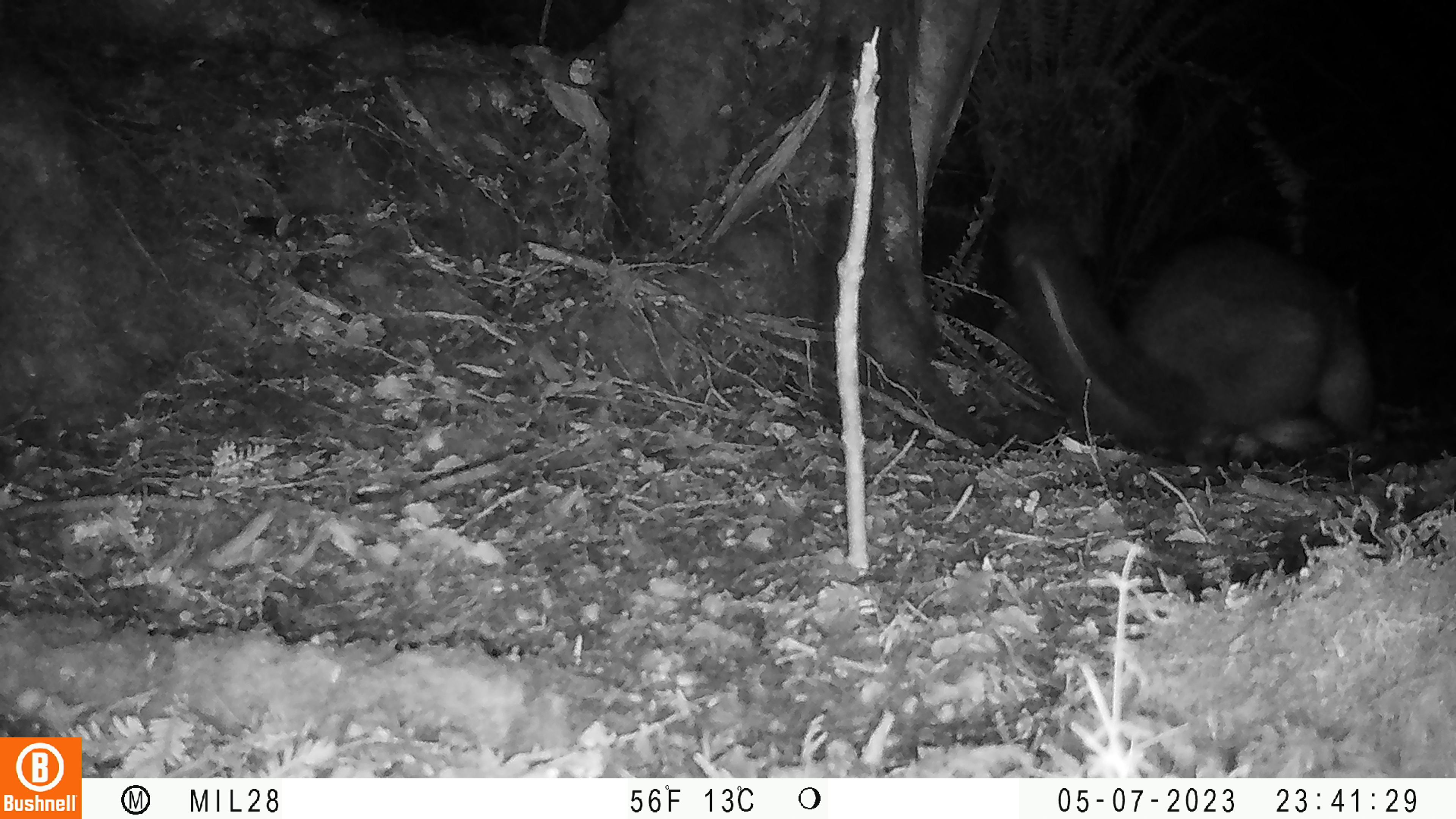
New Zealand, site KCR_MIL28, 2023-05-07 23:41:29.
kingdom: Animalia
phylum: Chordata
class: Mammalia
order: Diprotodontia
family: Phalangeridae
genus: Trichosurus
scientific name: Trichosurus vulpecula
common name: common brushtail possum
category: possum